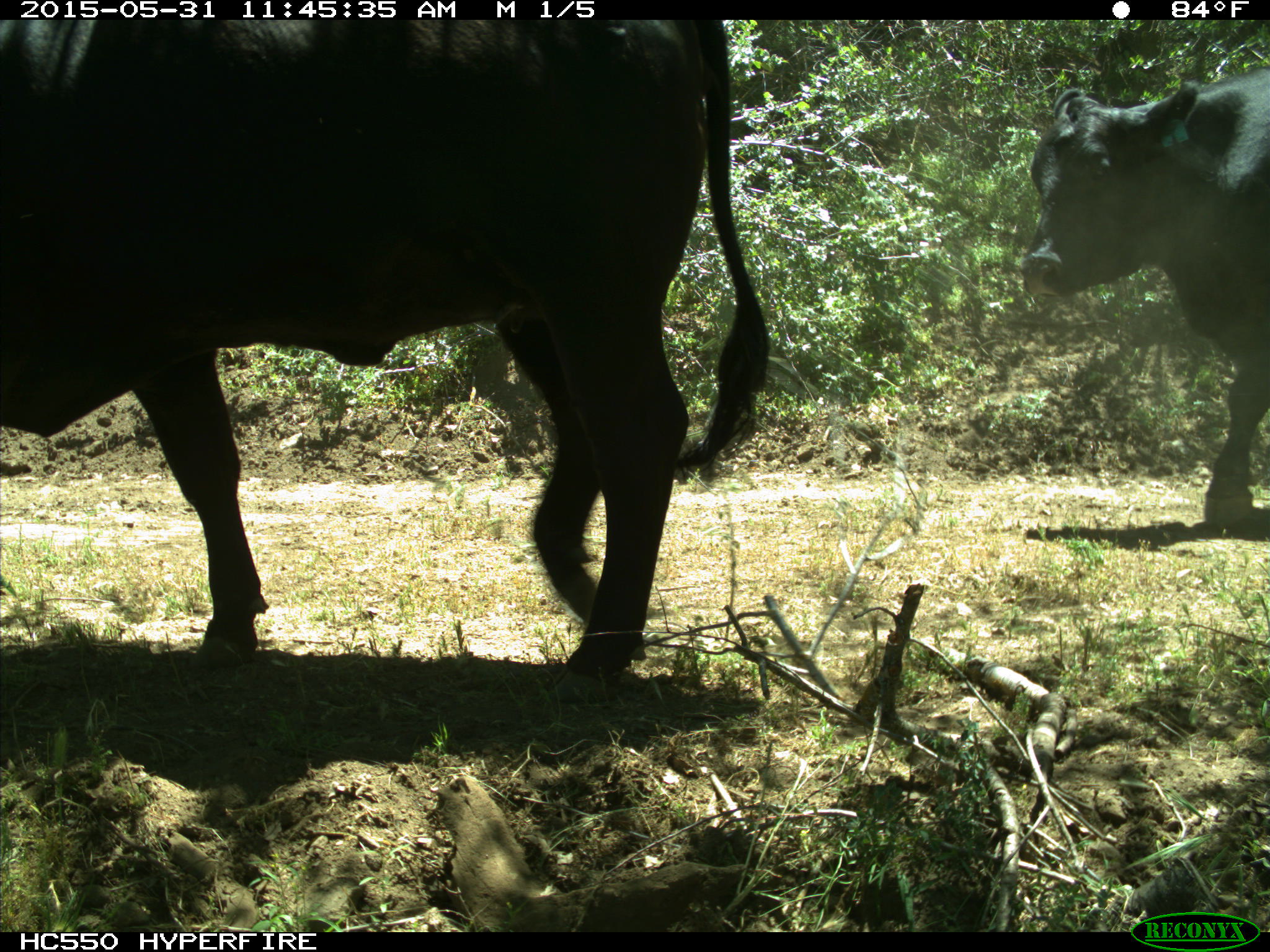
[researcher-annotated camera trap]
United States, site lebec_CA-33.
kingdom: Animalia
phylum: Chordata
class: Mammalia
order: Artiodactyla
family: Bovidae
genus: Bos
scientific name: Bos taurus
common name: domestic cow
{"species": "Bos taurus (domestic cow)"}